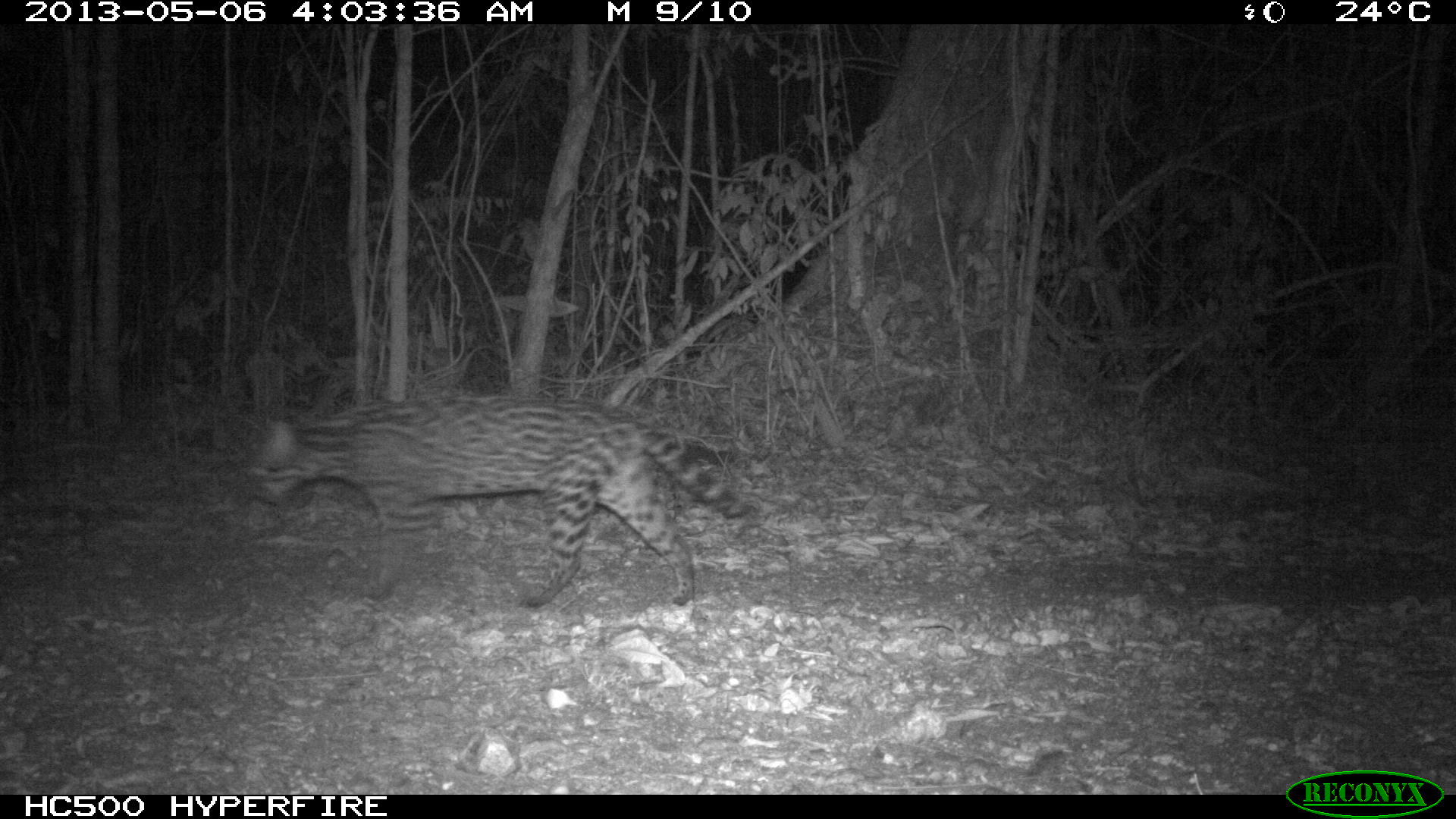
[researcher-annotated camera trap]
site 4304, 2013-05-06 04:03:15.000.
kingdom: Animalia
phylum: Chordata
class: Mammalia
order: Carnivora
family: Felidae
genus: Leopardus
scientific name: Leopardus pardalis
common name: ocelot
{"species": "Leopardus pardalis (ocelot)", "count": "1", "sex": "female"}